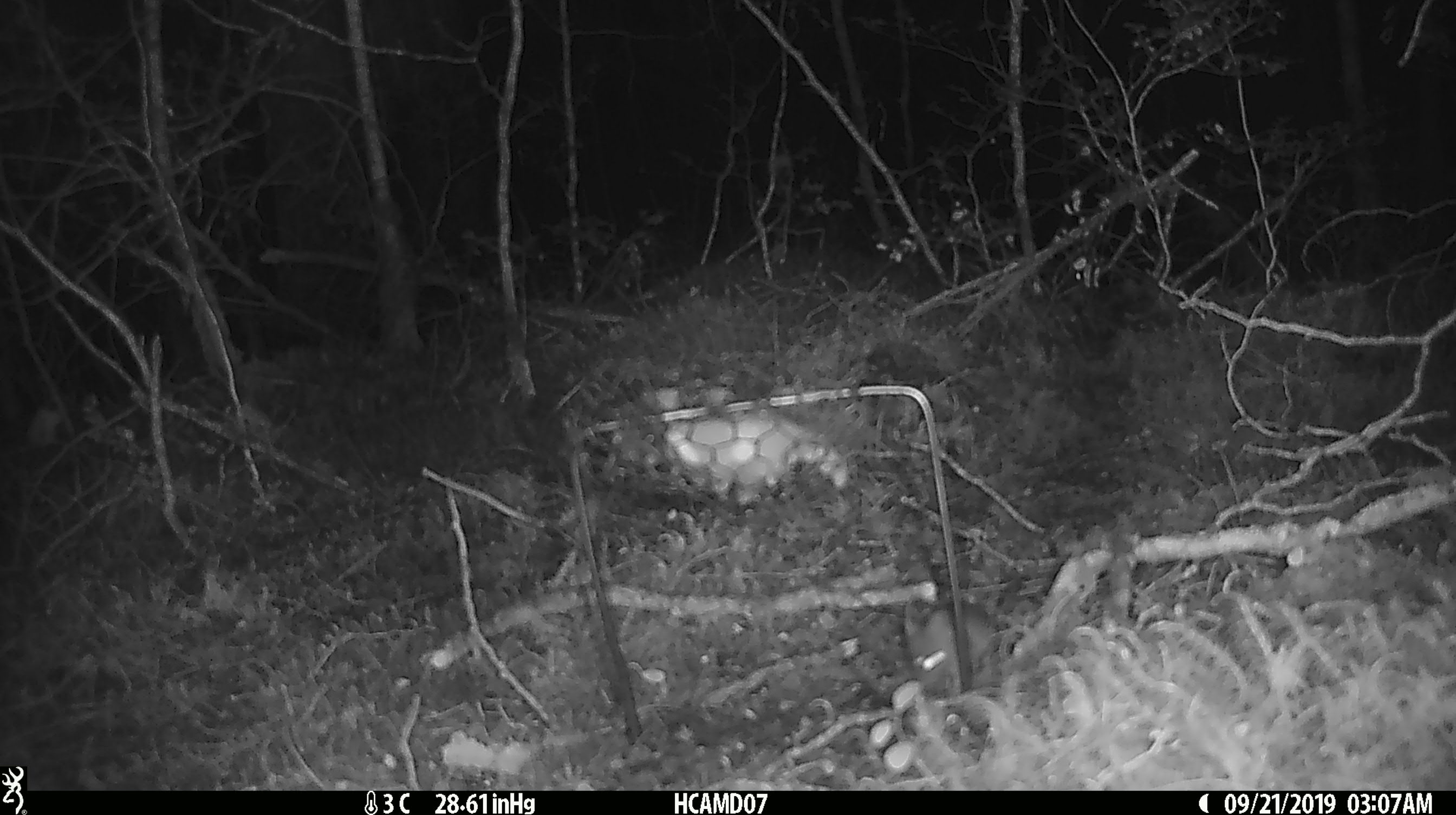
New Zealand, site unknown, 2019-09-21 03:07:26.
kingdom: Animalia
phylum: Chordata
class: Mammalia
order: Rodentia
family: Muridae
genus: Mus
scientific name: Mus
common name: mouse